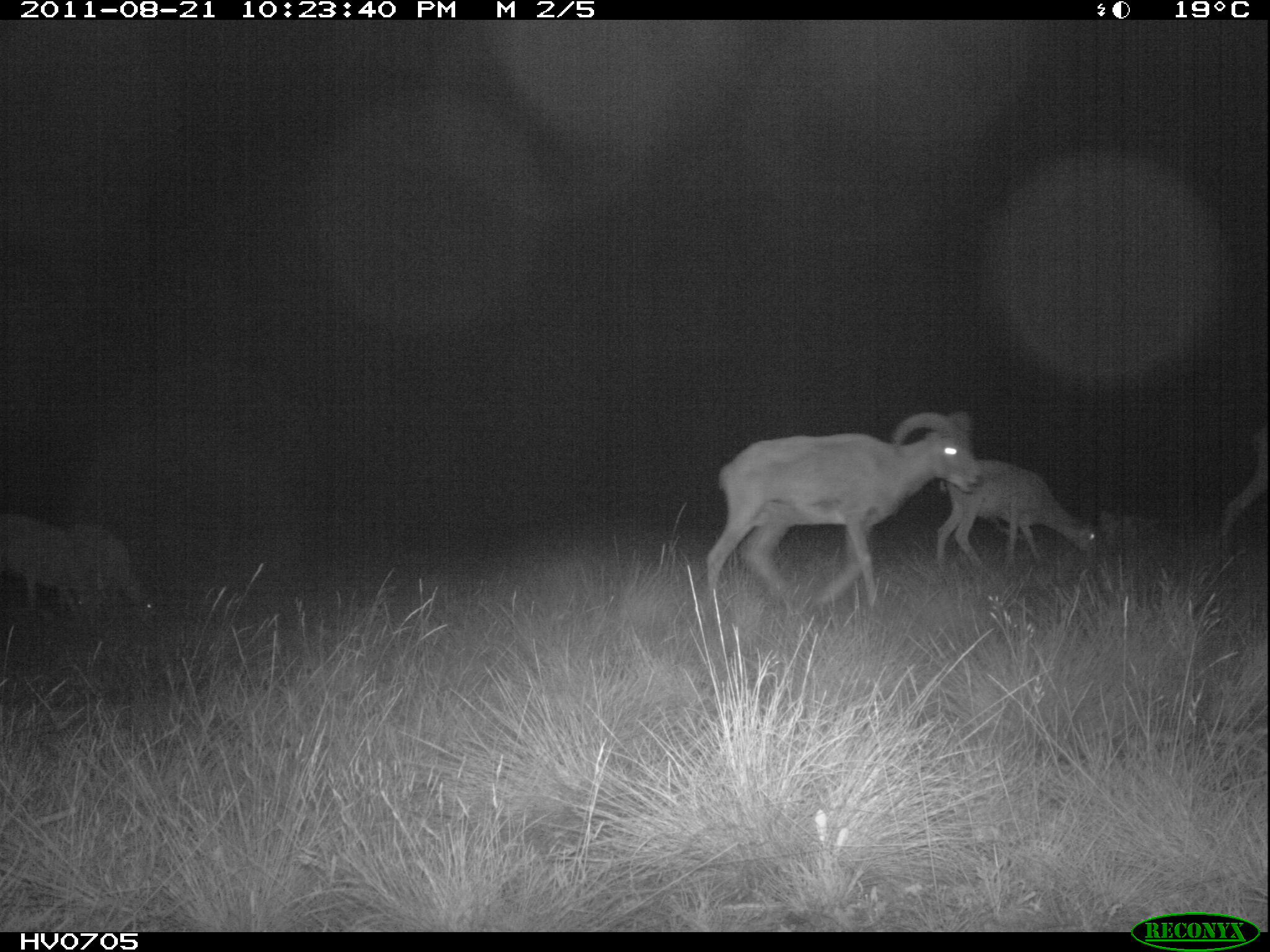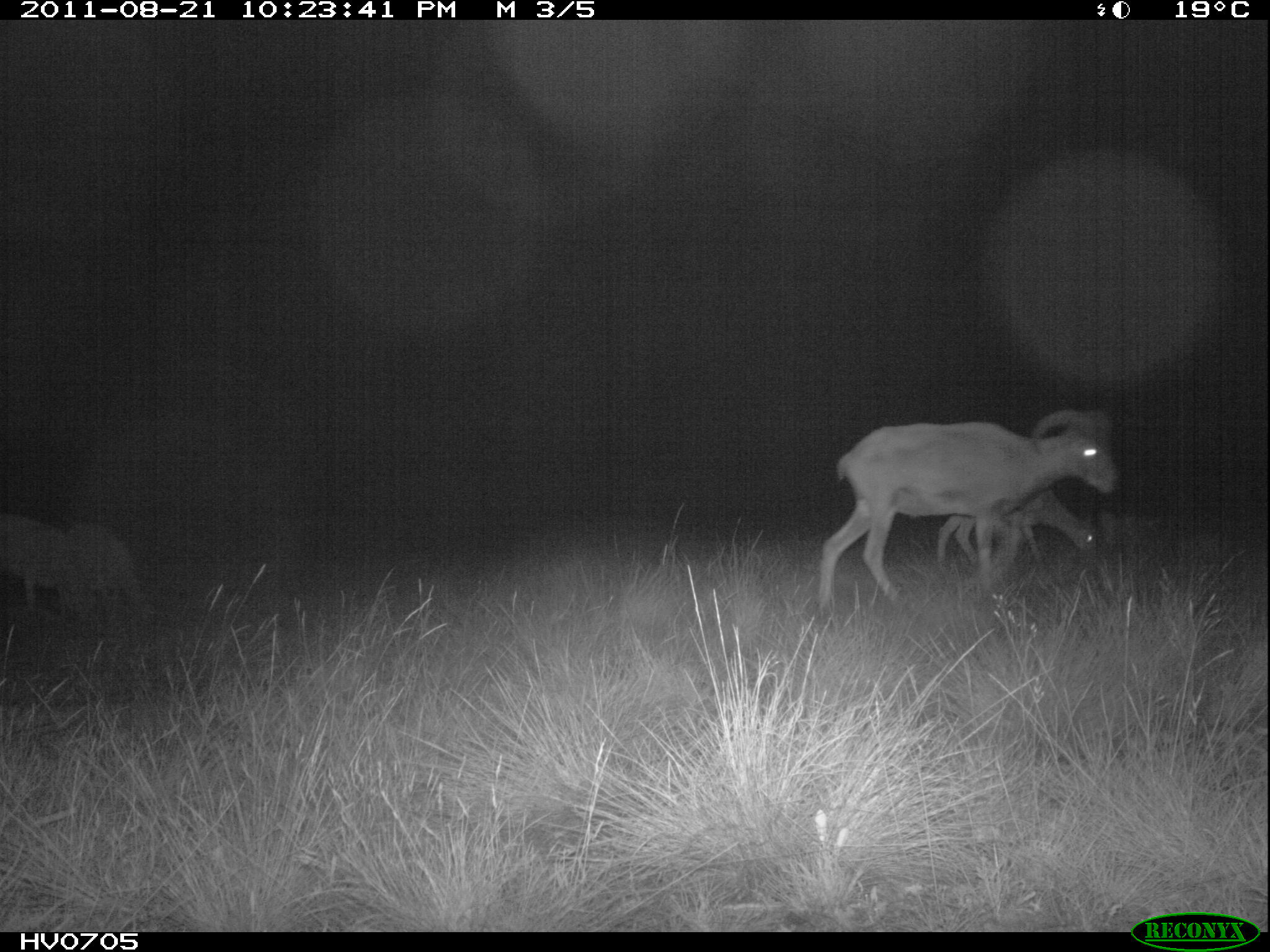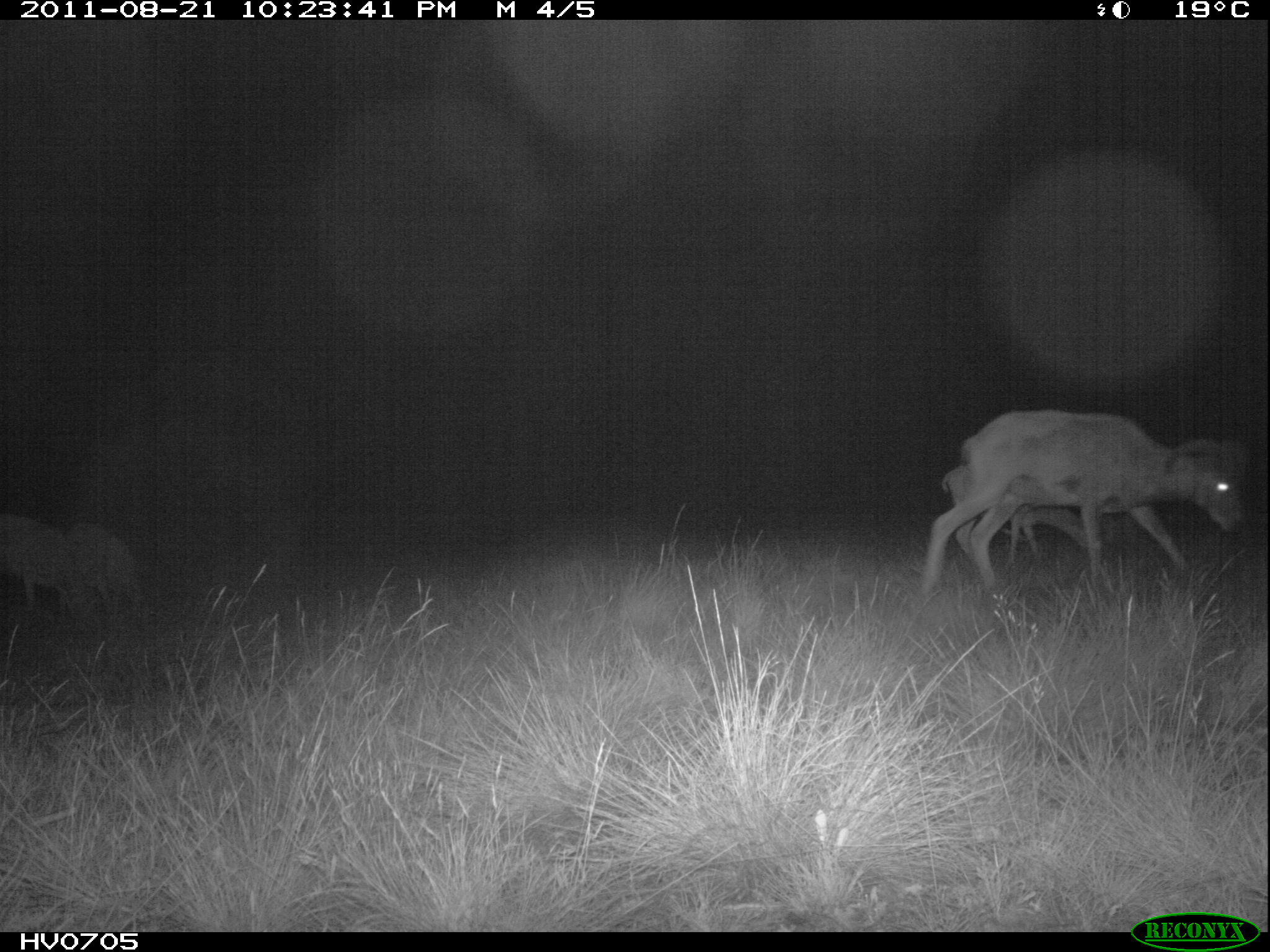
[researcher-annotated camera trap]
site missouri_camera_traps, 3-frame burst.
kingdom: Animalia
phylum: Chordata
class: Mammalia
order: Artiodactyla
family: Bovidae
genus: Ovis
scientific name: Ovis ammon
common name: mouflon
Mouflon (Ovis ammon). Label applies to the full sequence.